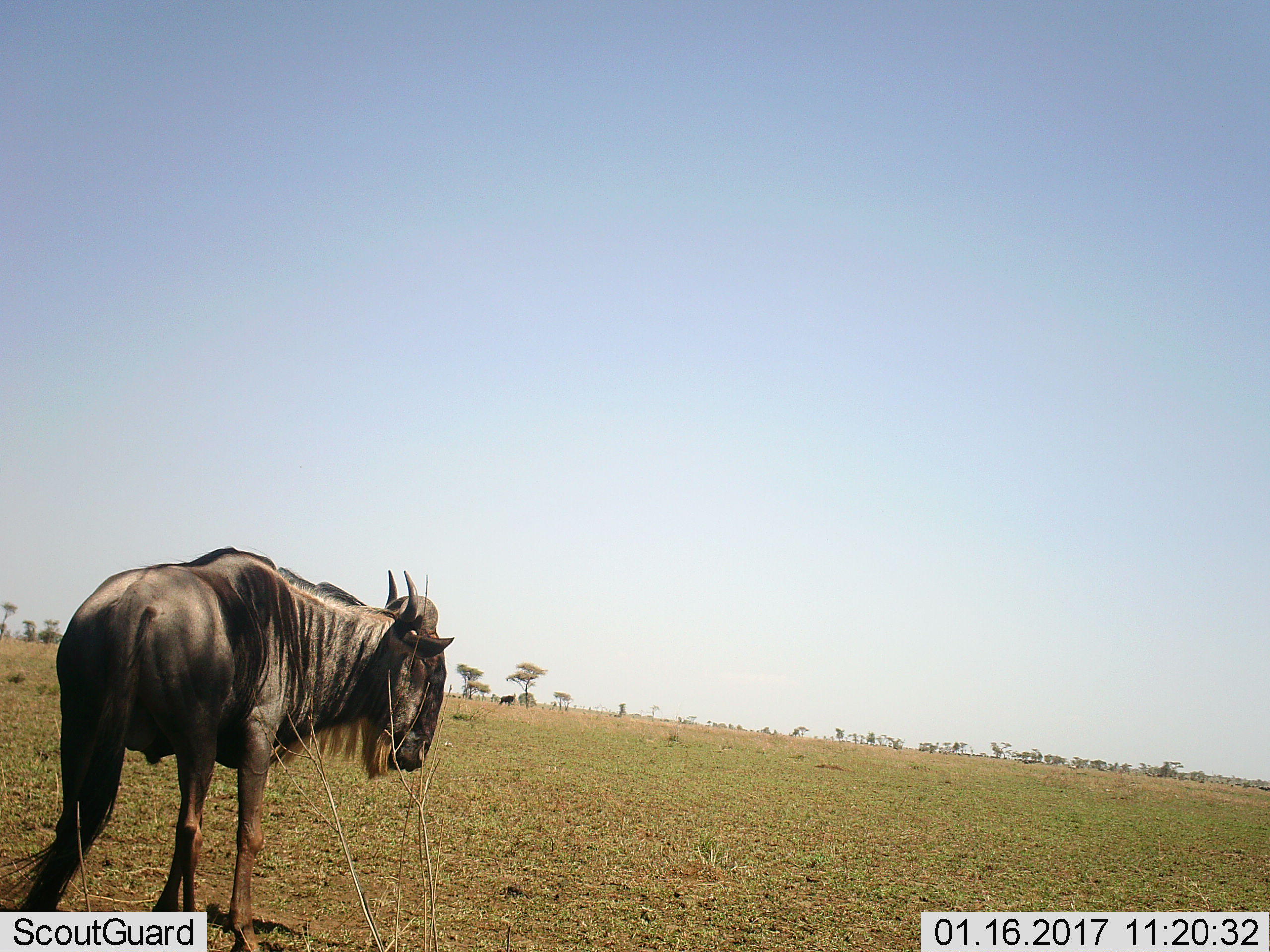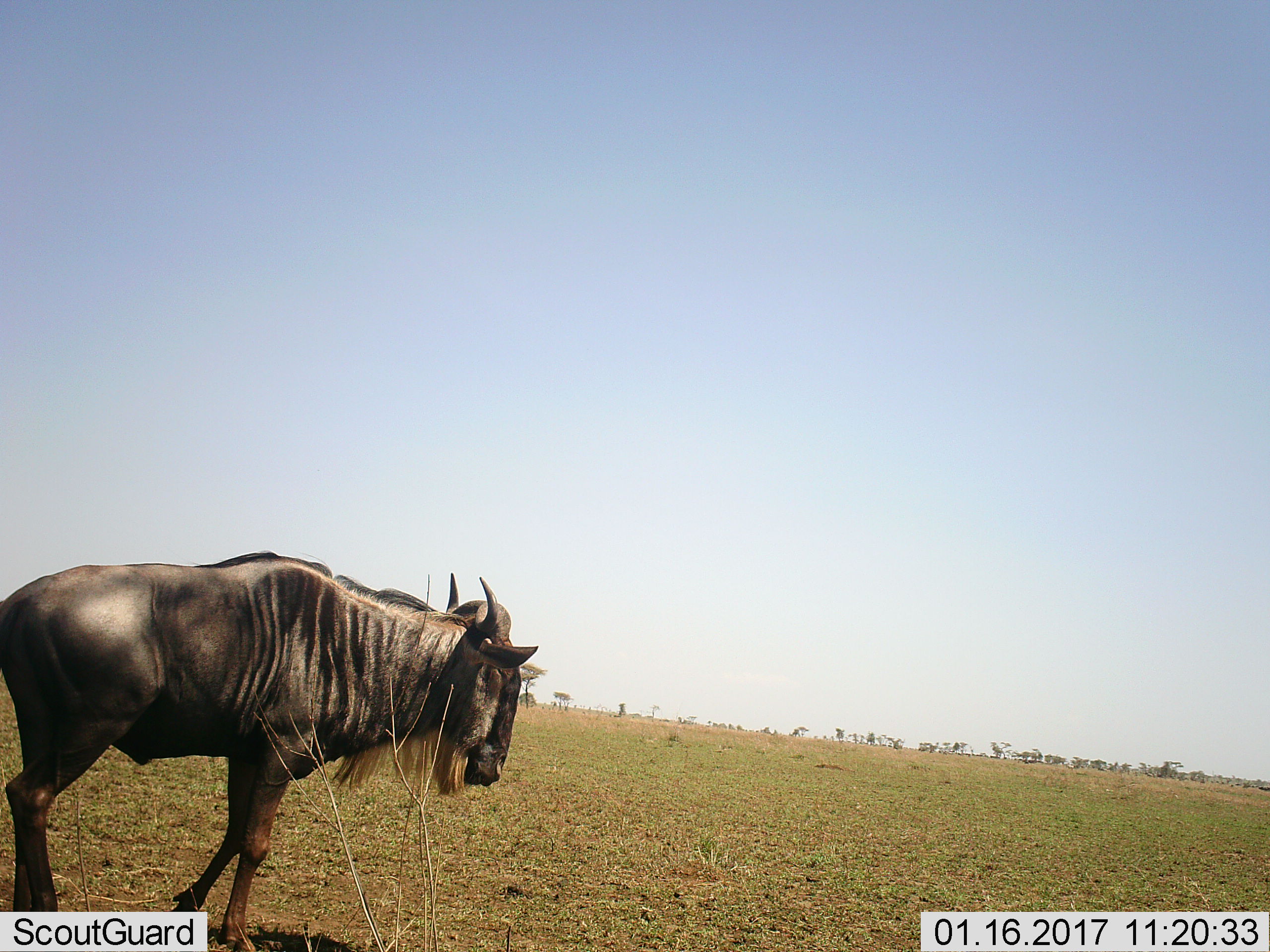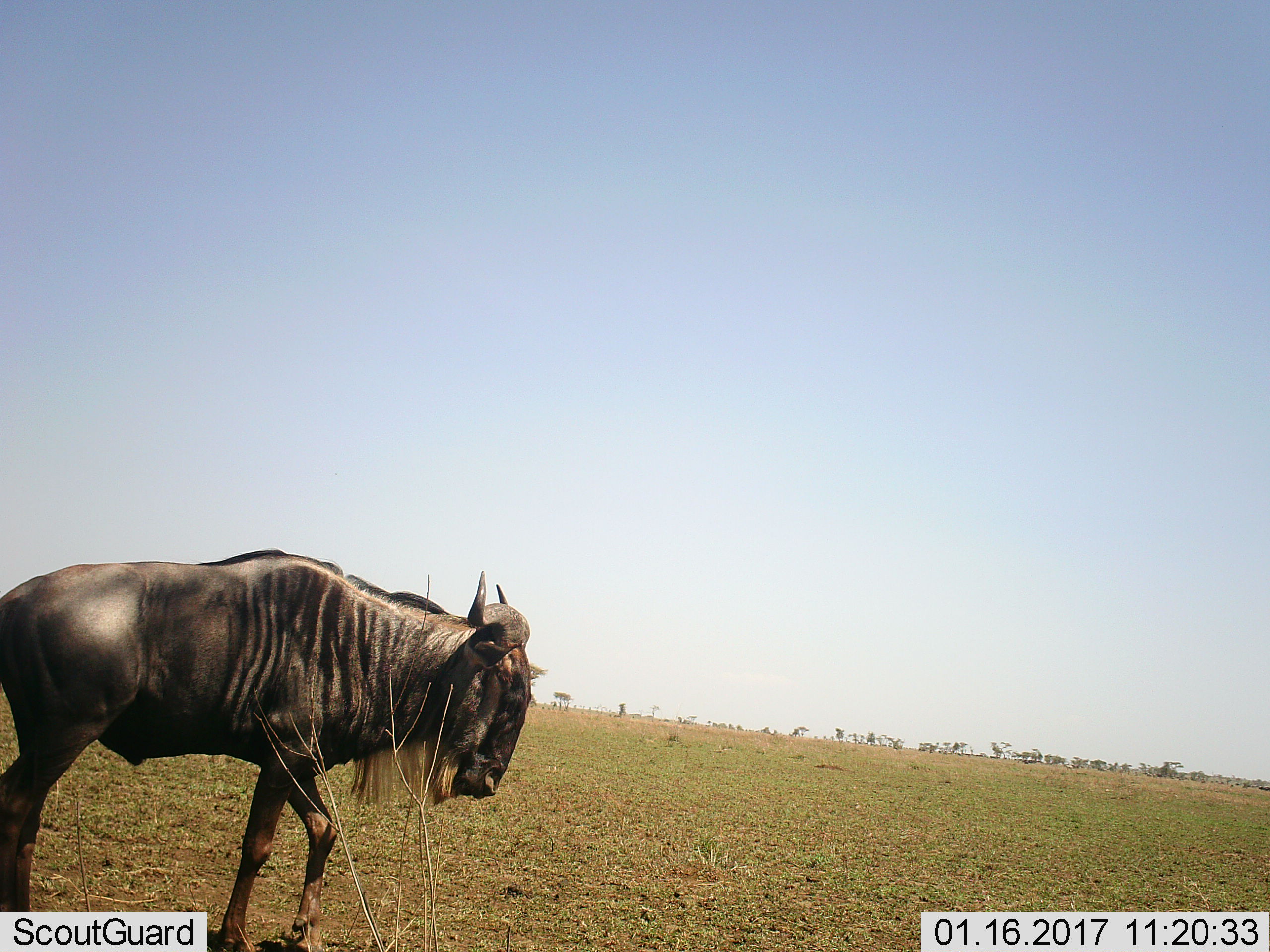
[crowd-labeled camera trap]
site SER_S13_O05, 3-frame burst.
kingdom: Animalia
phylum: Chordata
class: Mammalia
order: Artiodactyla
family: Bovidae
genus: Connochaetes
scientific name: Connochaetes taurinus taurinus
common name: blue wildebeest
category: wildebeestblue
Wildebeestblue (blue wildebeest) (Connochaetes taurinus taurinus), count 2. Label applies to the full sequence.